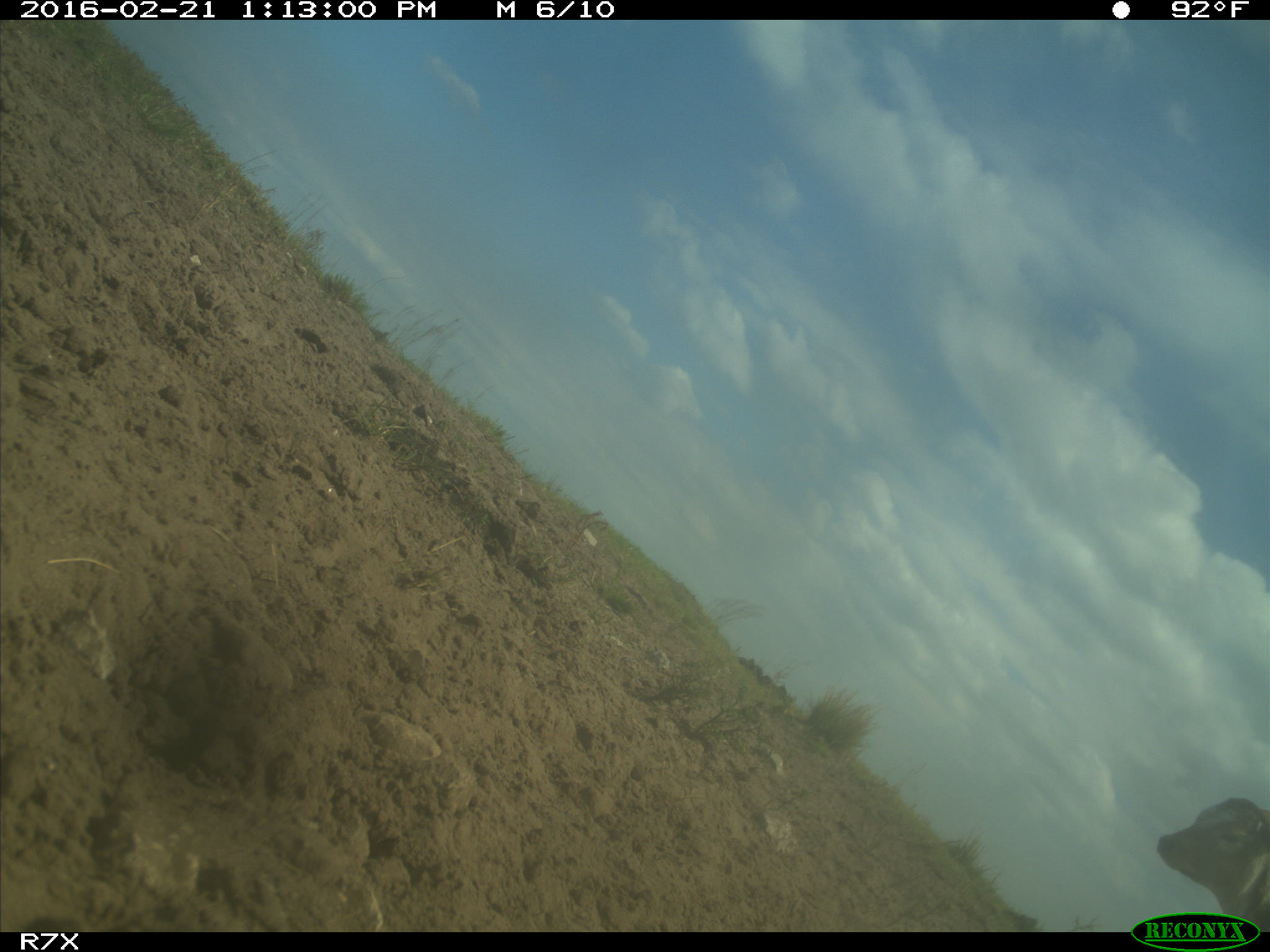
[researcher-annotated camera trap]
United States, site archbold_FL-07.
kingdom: Animalia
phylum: Chordata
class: Mammalia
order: Artiodactyla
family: Bovidae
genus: Bos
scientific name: Bos taurus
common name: domestic cow